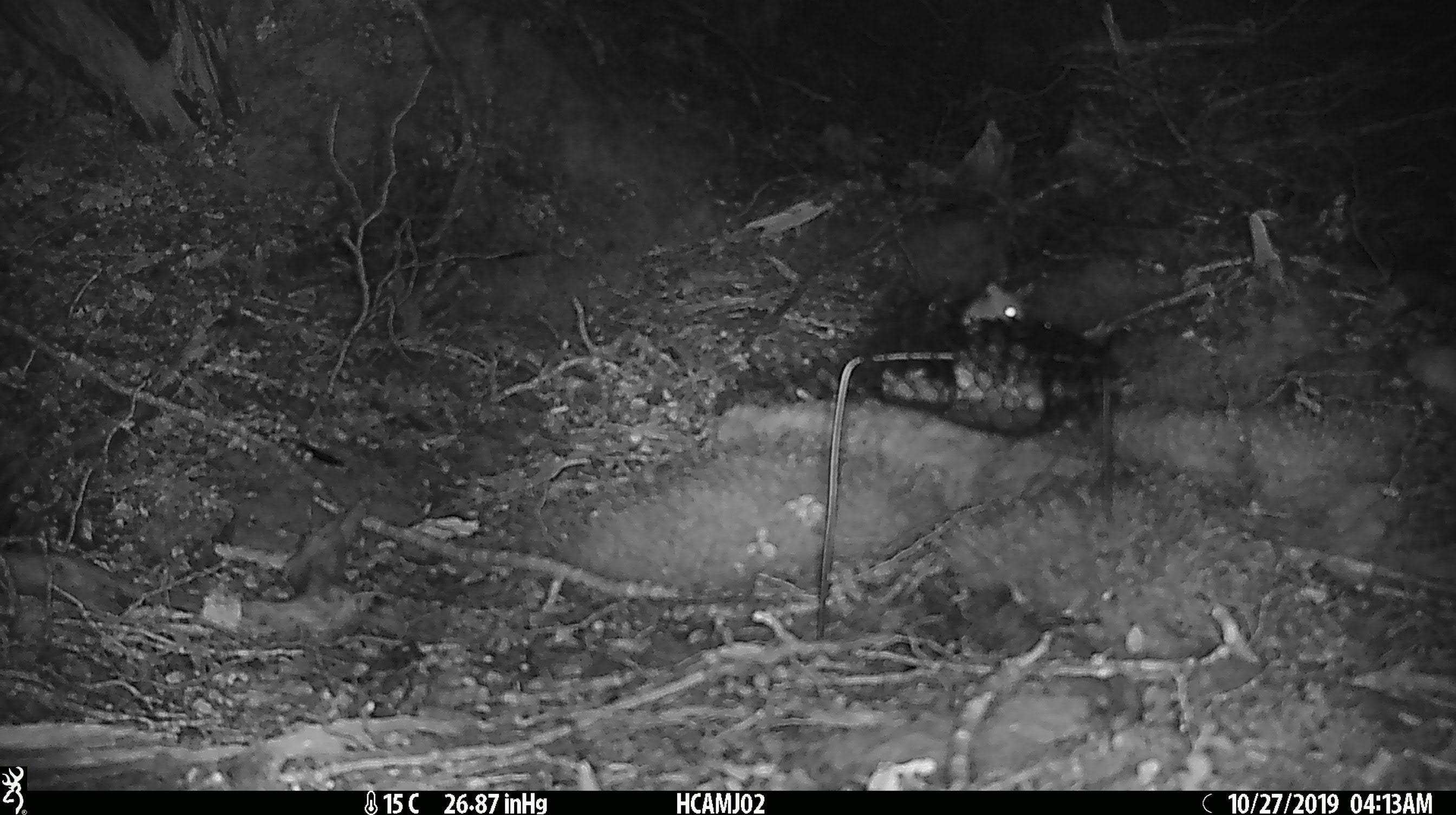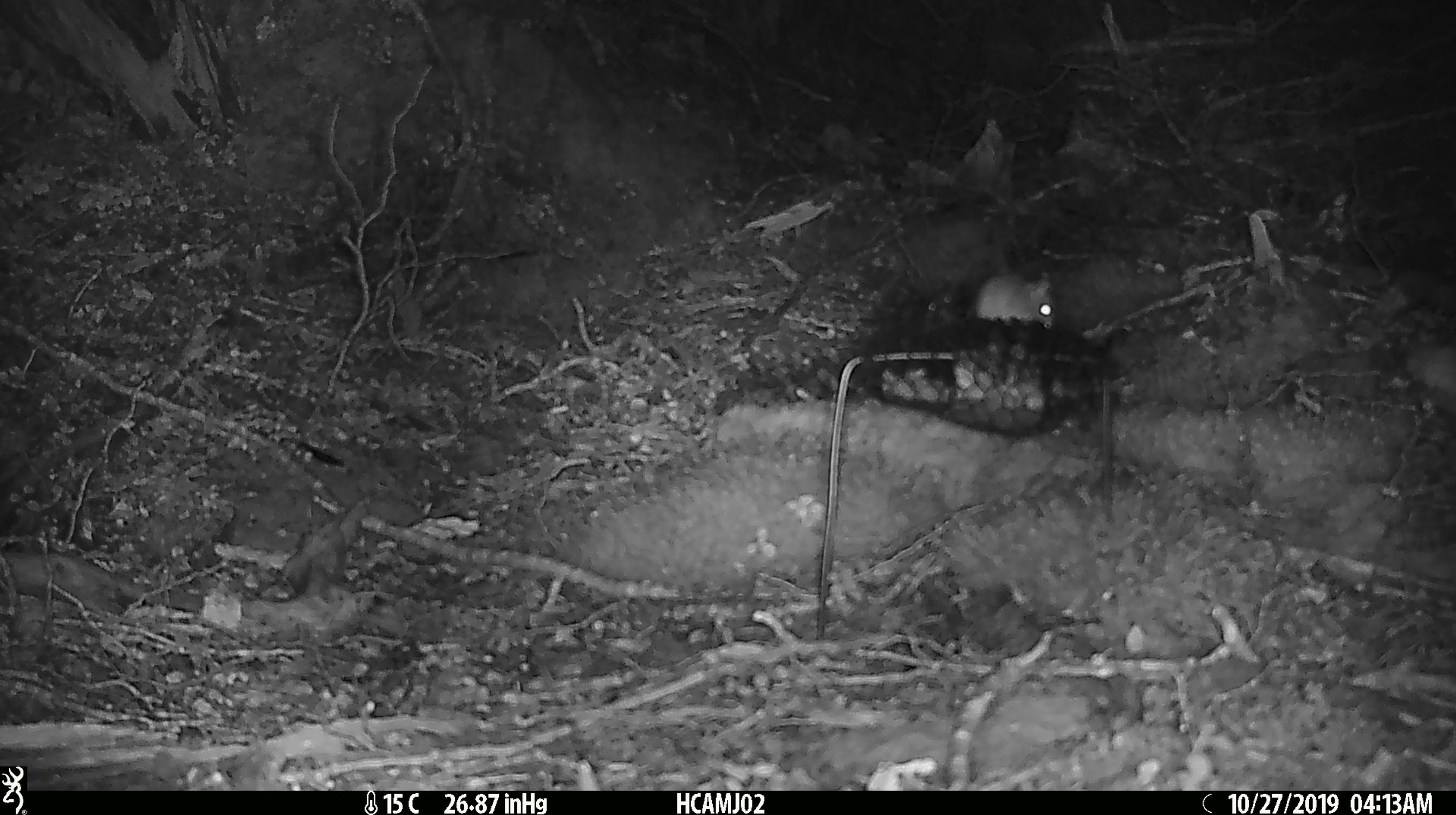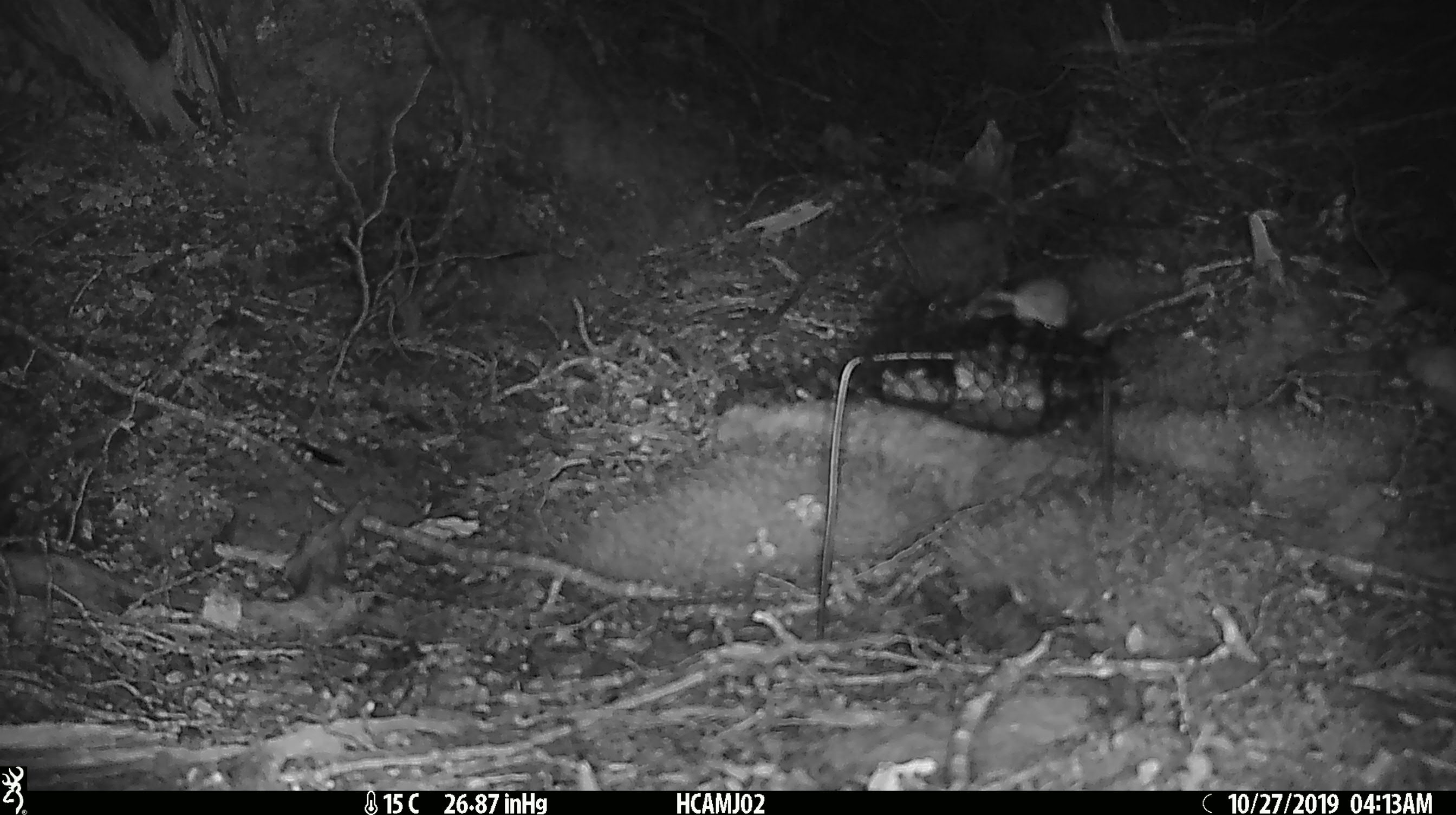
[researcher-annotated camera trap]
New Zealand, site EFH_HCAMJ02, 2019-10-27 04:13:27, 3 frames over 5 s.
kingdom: Animalia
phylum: Chordata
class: Mammalia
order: Rodentia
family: Muridae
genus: Mus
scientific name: Mus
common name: mouse